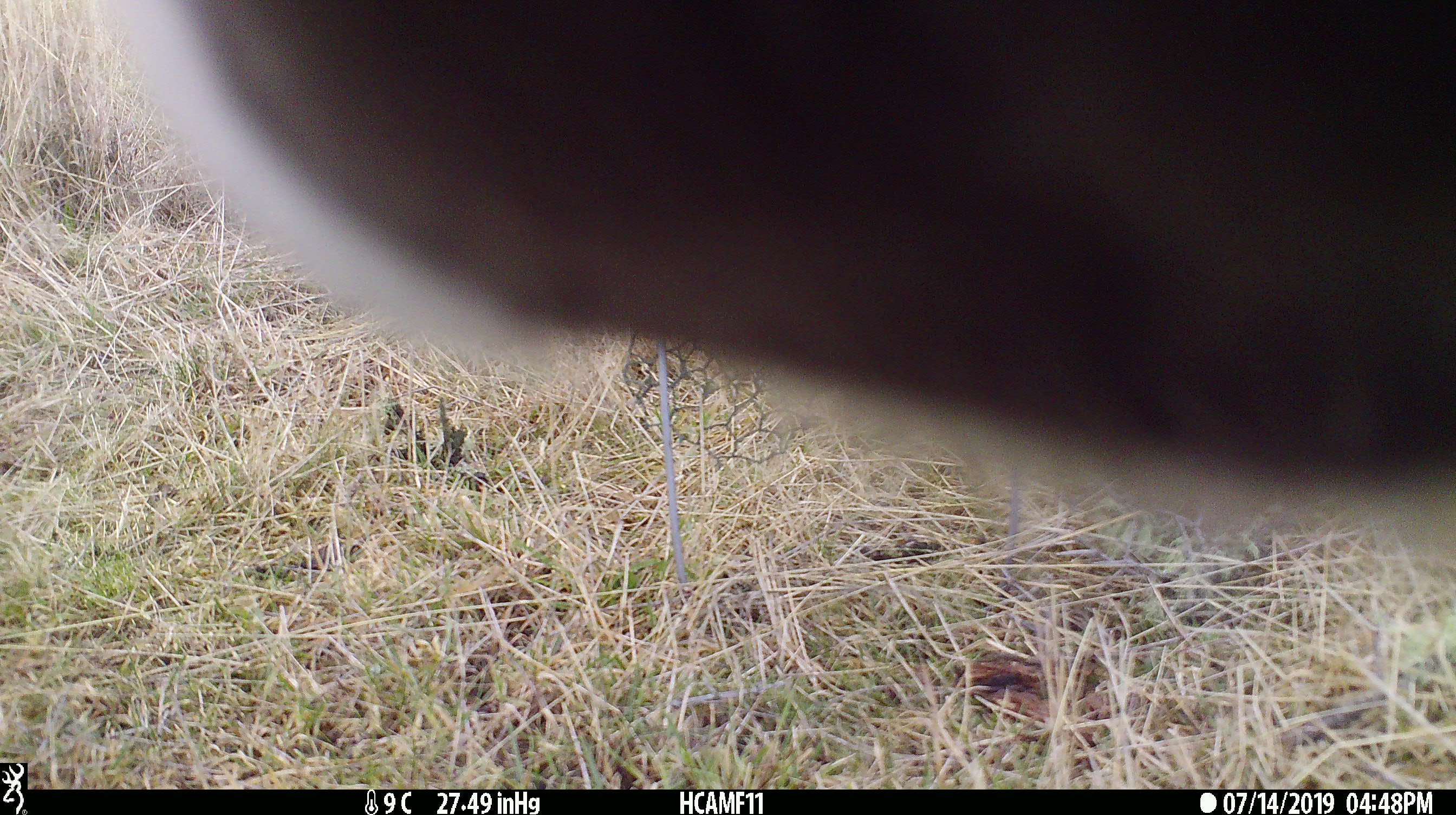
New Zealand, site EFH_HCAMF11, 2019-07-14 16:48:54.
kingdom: Animalia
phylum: Chordata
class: Mammalia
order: Artiodactyla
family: Bovidae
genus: Bos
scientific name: Bos taurus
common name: domestic cow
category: cow